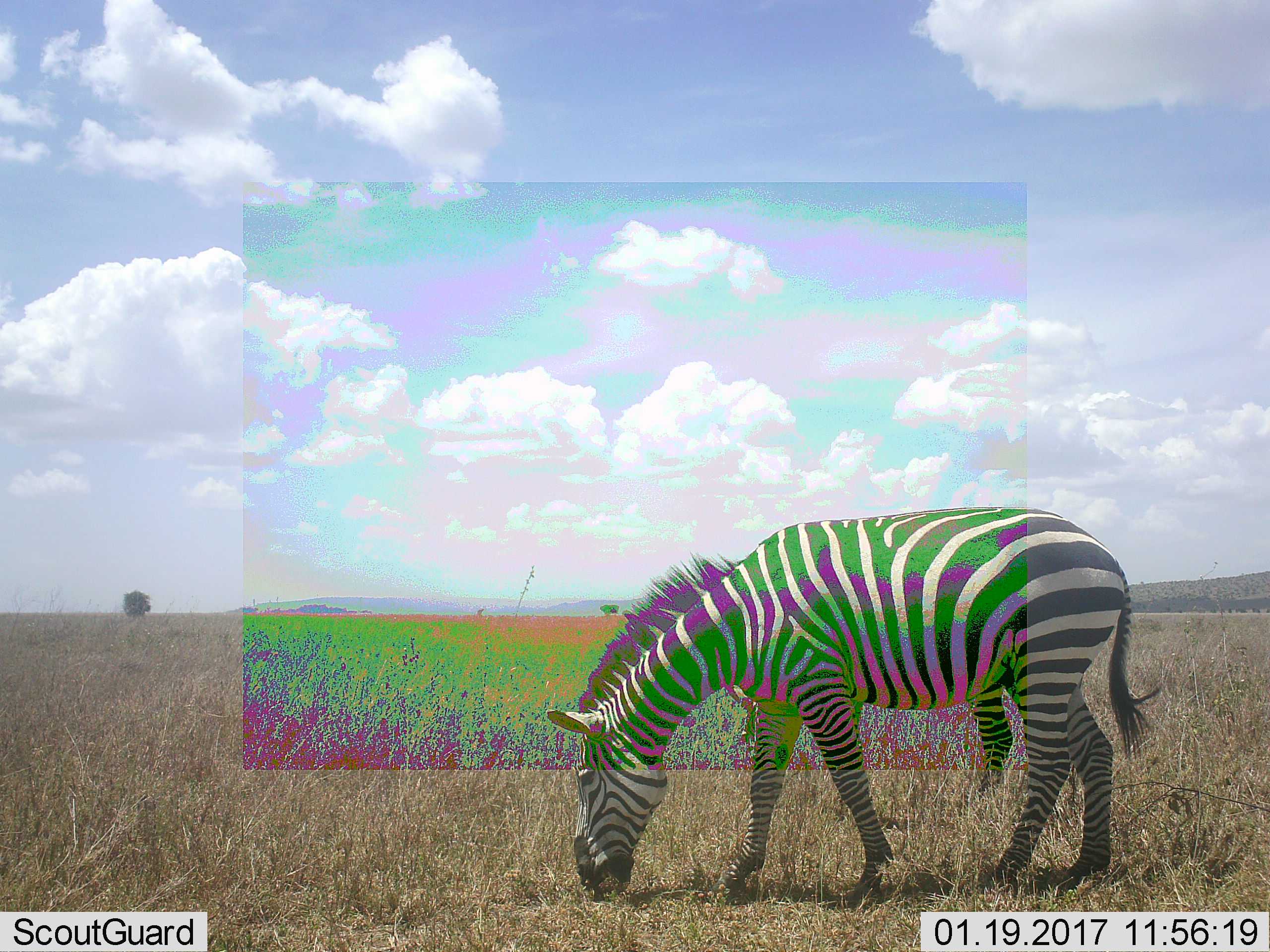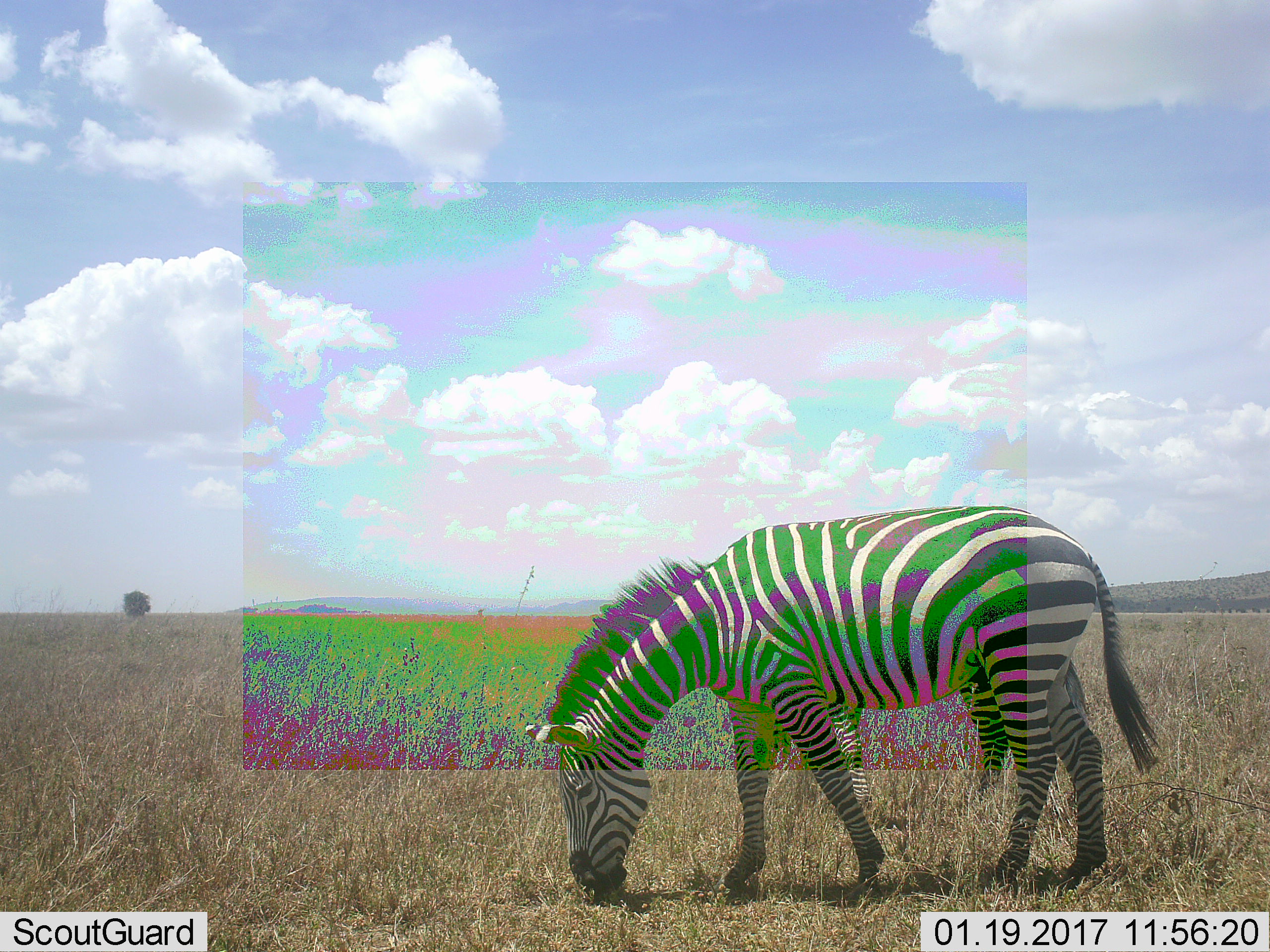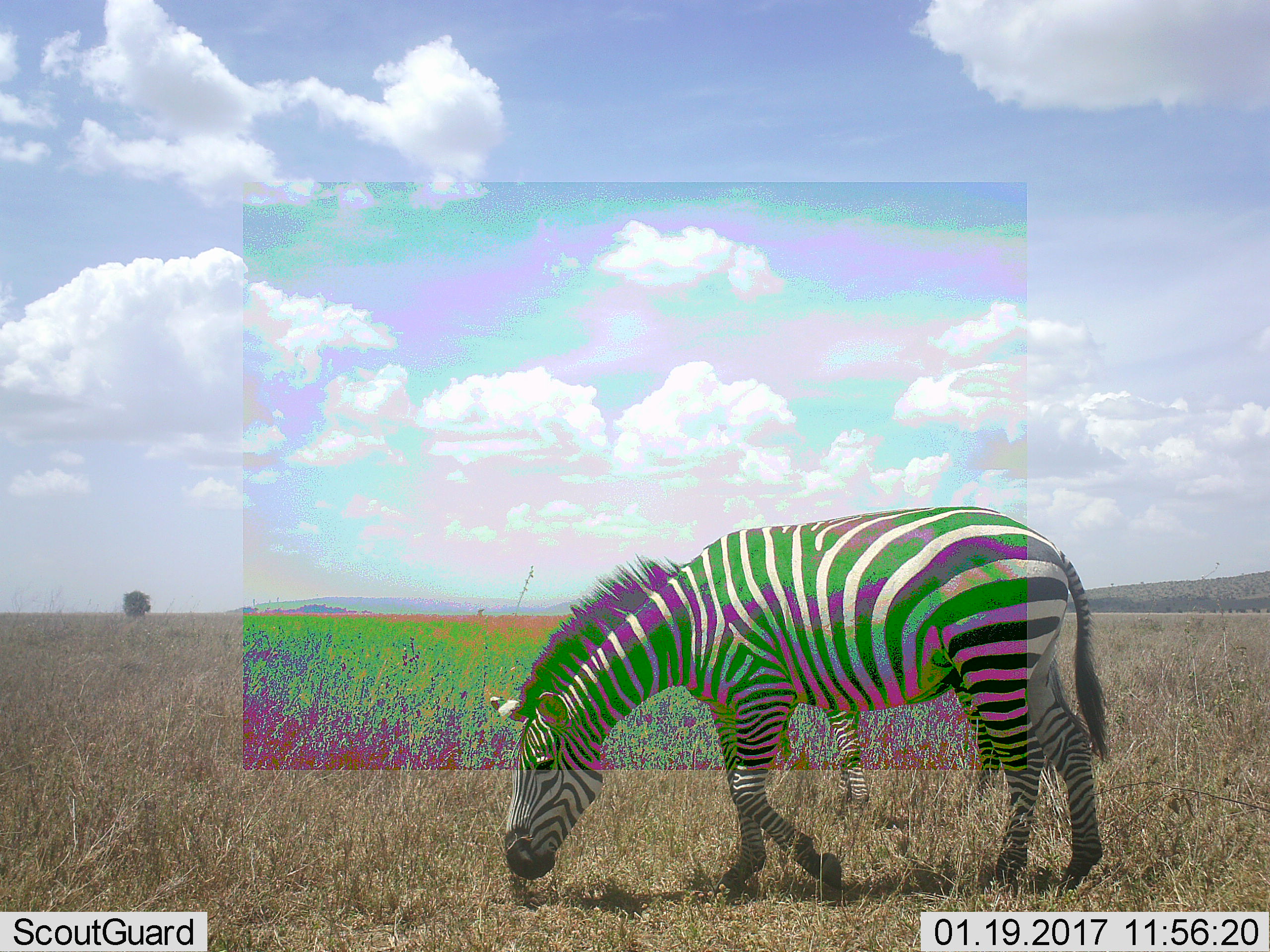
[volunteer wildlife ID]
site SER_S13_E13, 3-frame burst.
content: unidentified animal